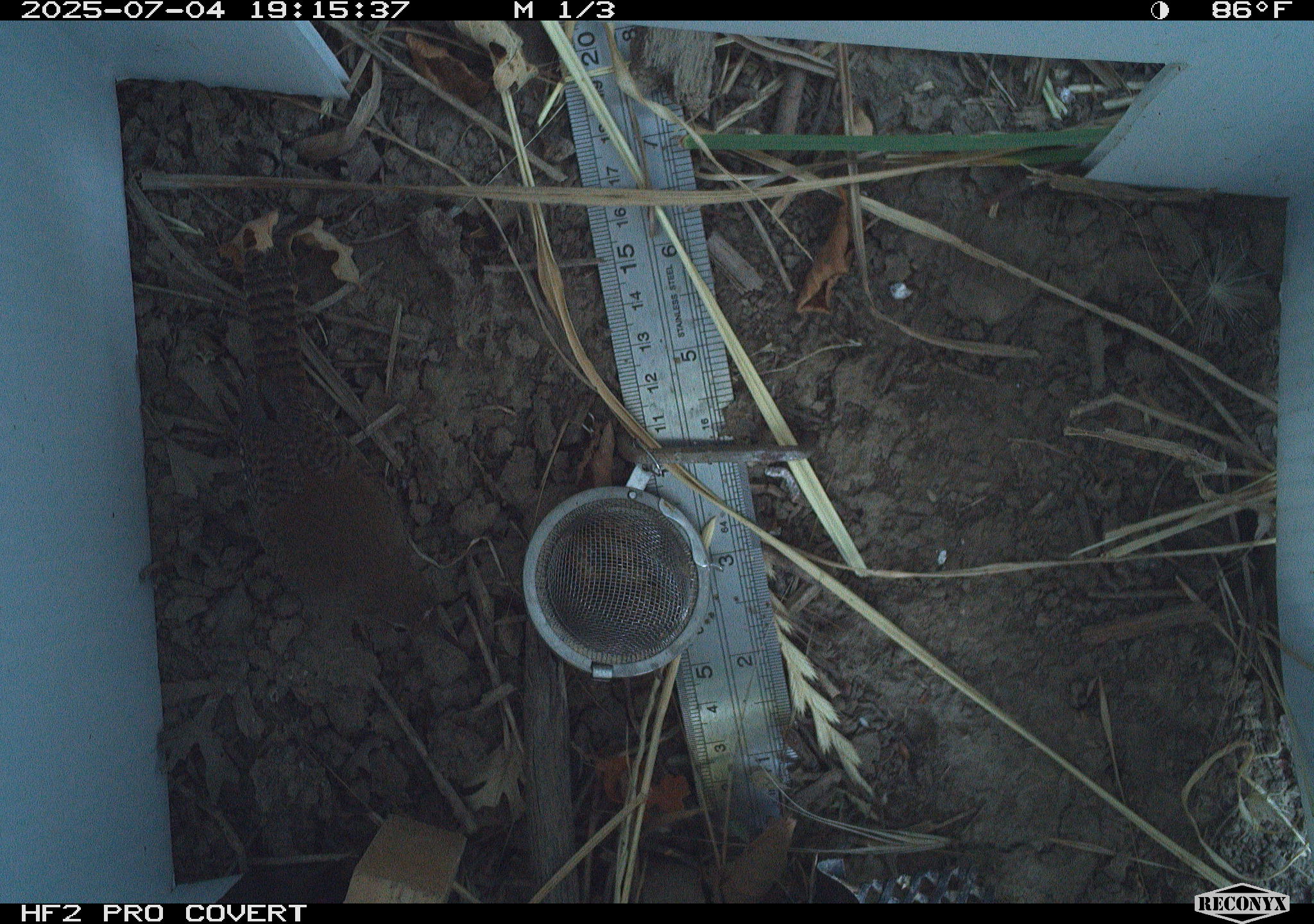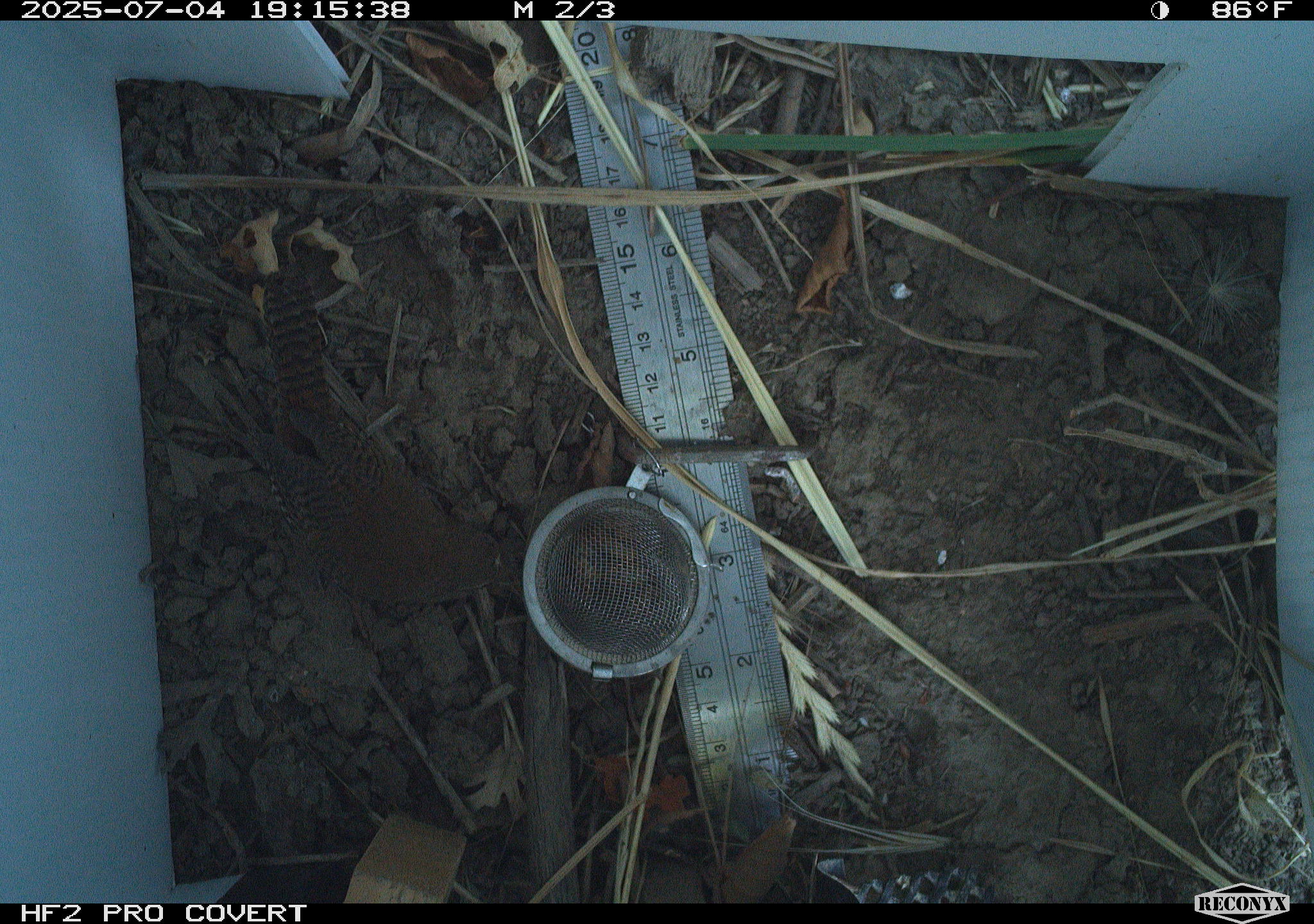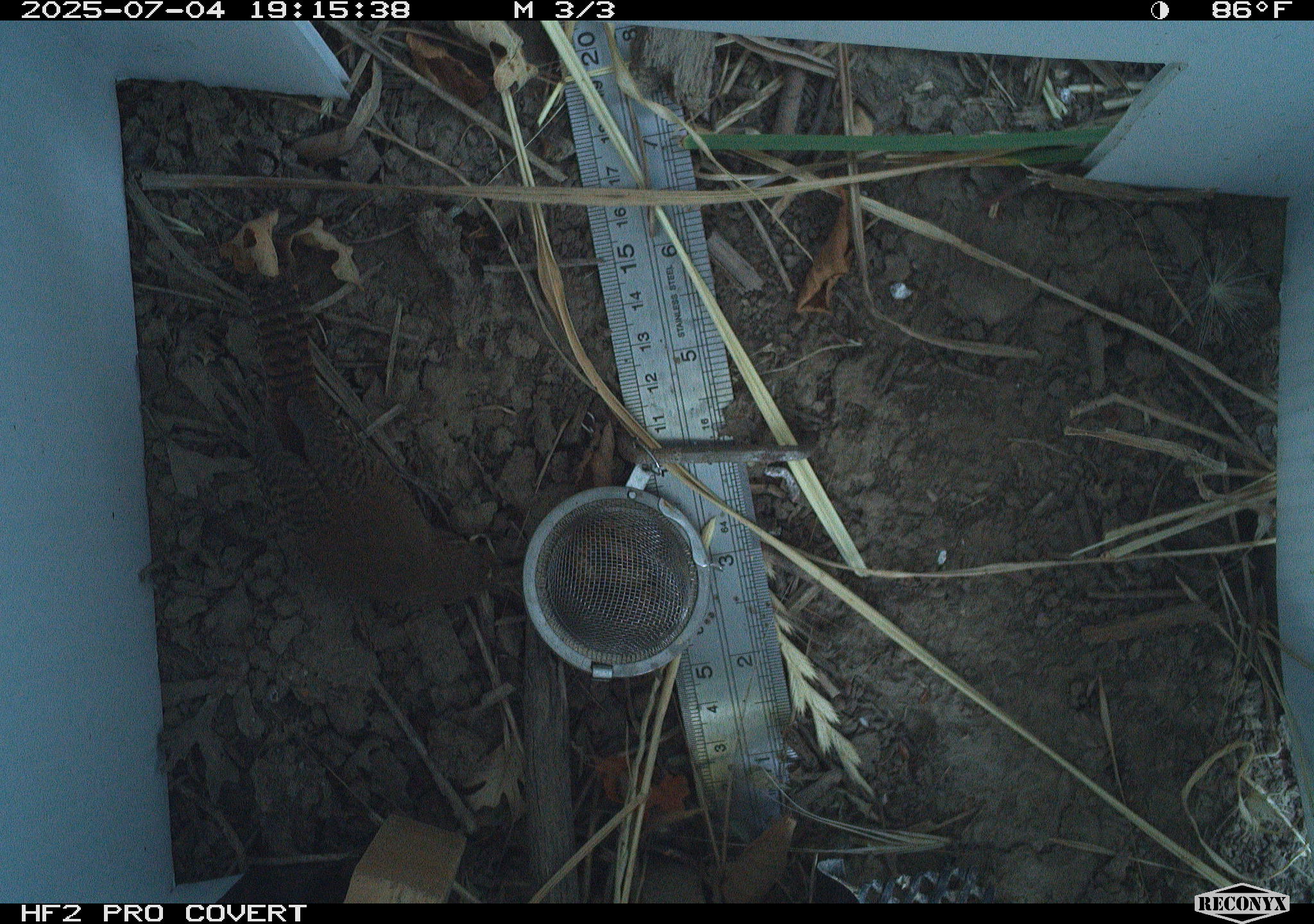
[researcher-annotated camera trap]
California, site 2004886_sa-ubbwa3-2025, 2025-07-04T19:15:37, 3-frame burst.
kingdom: Animalia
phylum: Chordata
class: Aves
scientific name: Aves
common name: bird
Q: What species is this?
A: Bird (Aves).